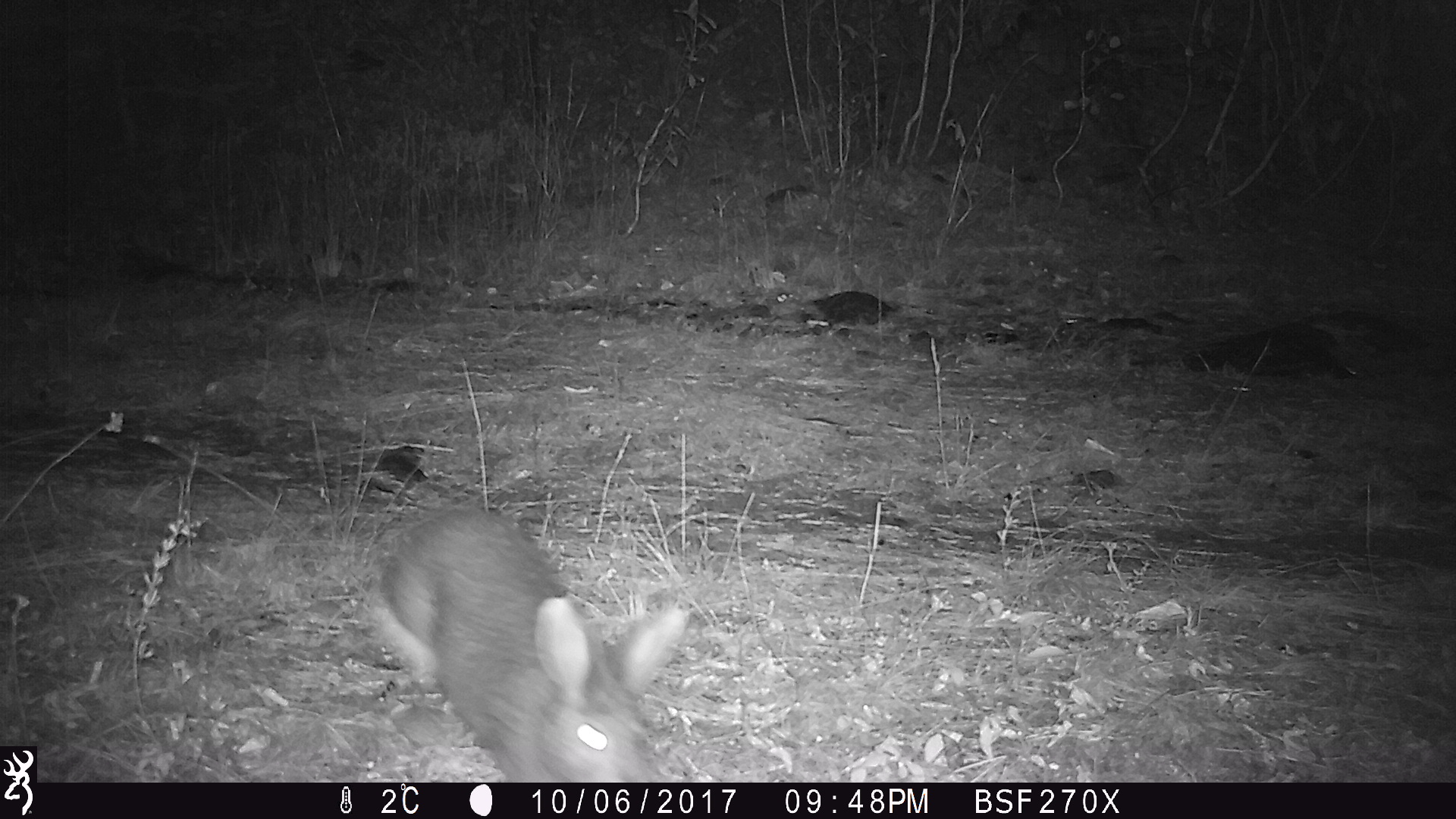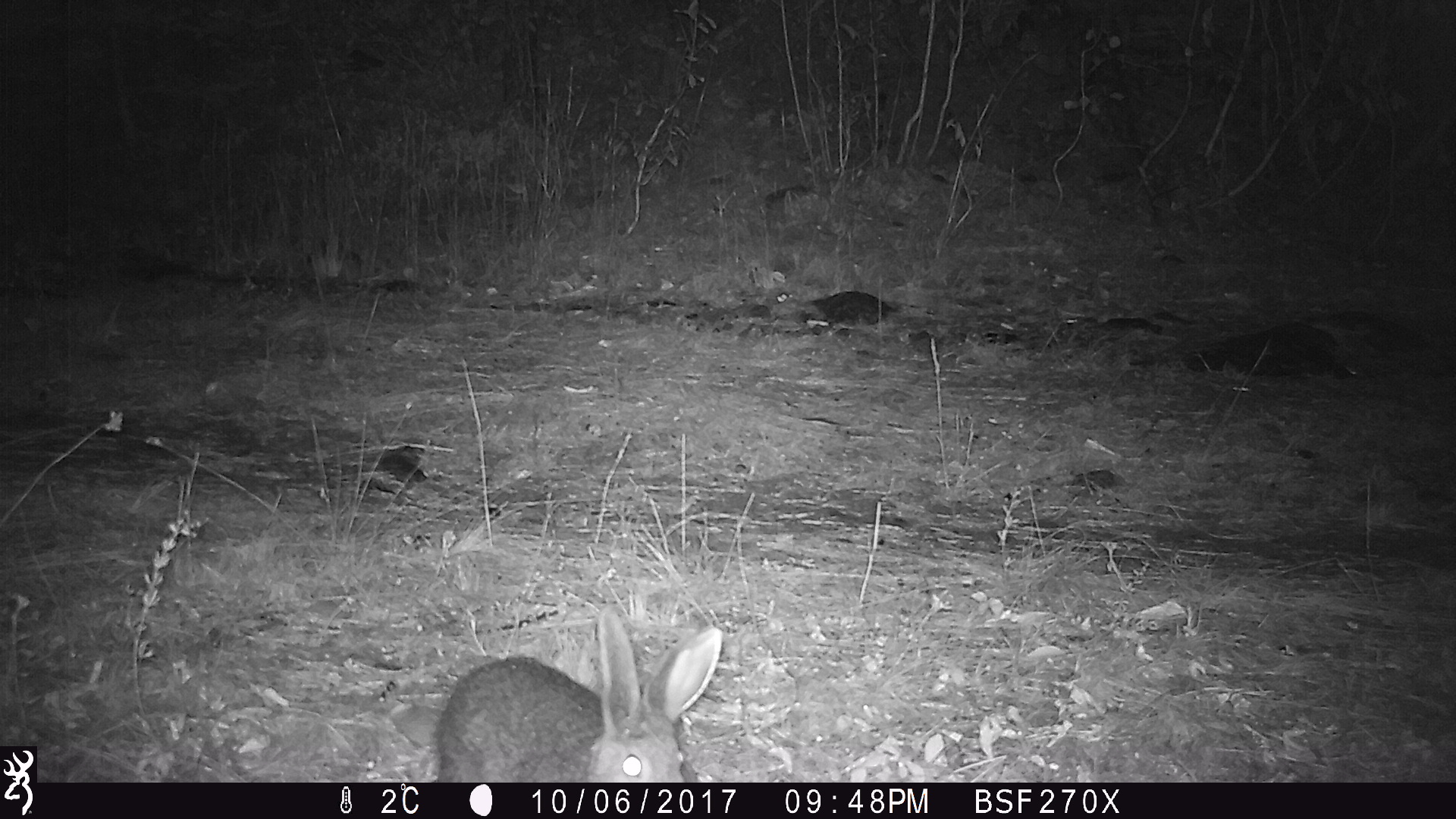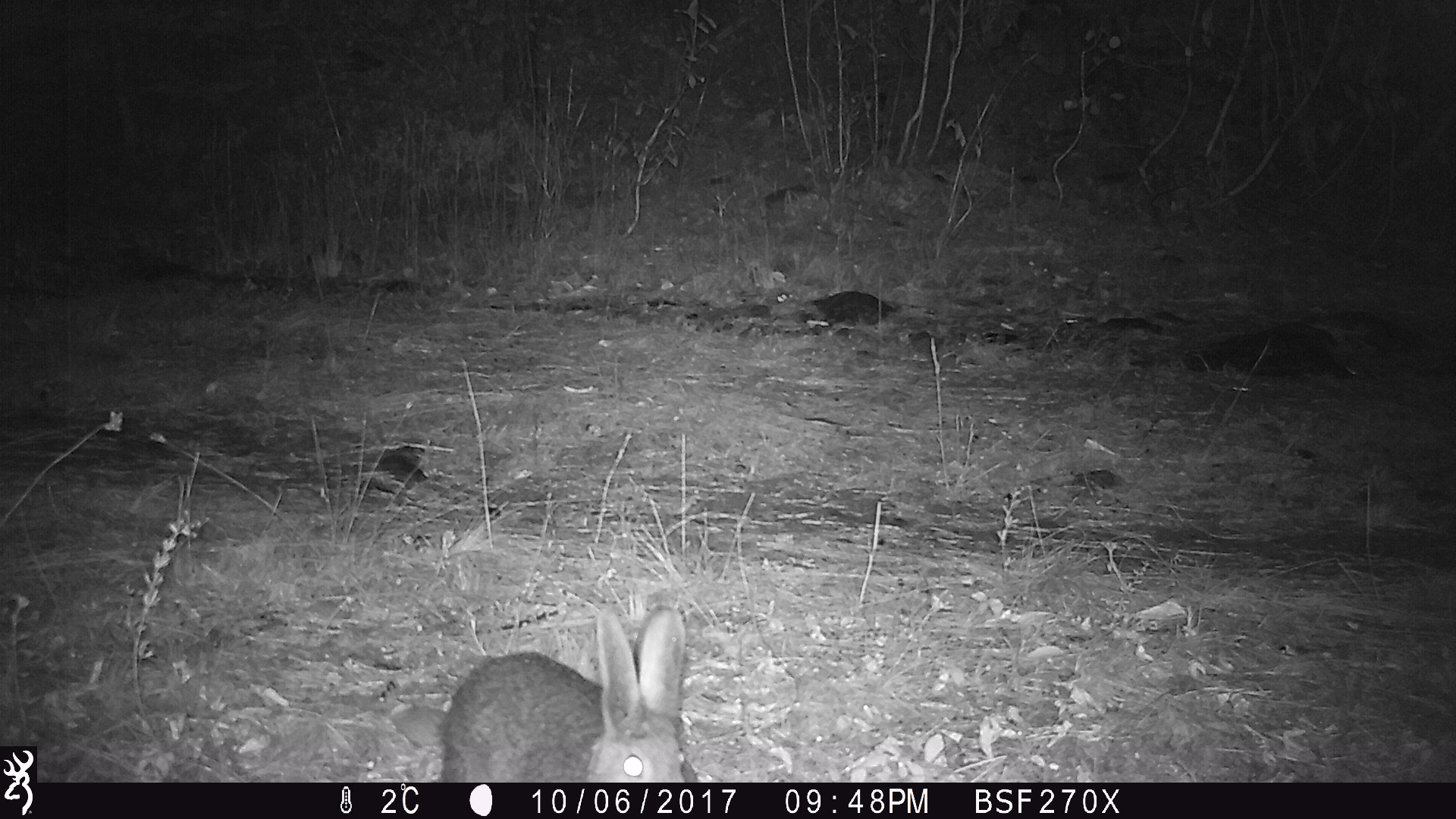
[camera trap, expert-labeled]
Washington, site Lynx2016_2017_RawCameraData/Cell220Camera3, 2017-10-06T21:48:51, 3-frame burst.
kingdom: Animalia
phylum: Chordata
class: Mammalia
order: Lagomorpha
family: Leporidae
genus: Lepus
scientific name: Lepus americanus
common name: snowshoe hare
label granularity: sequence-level